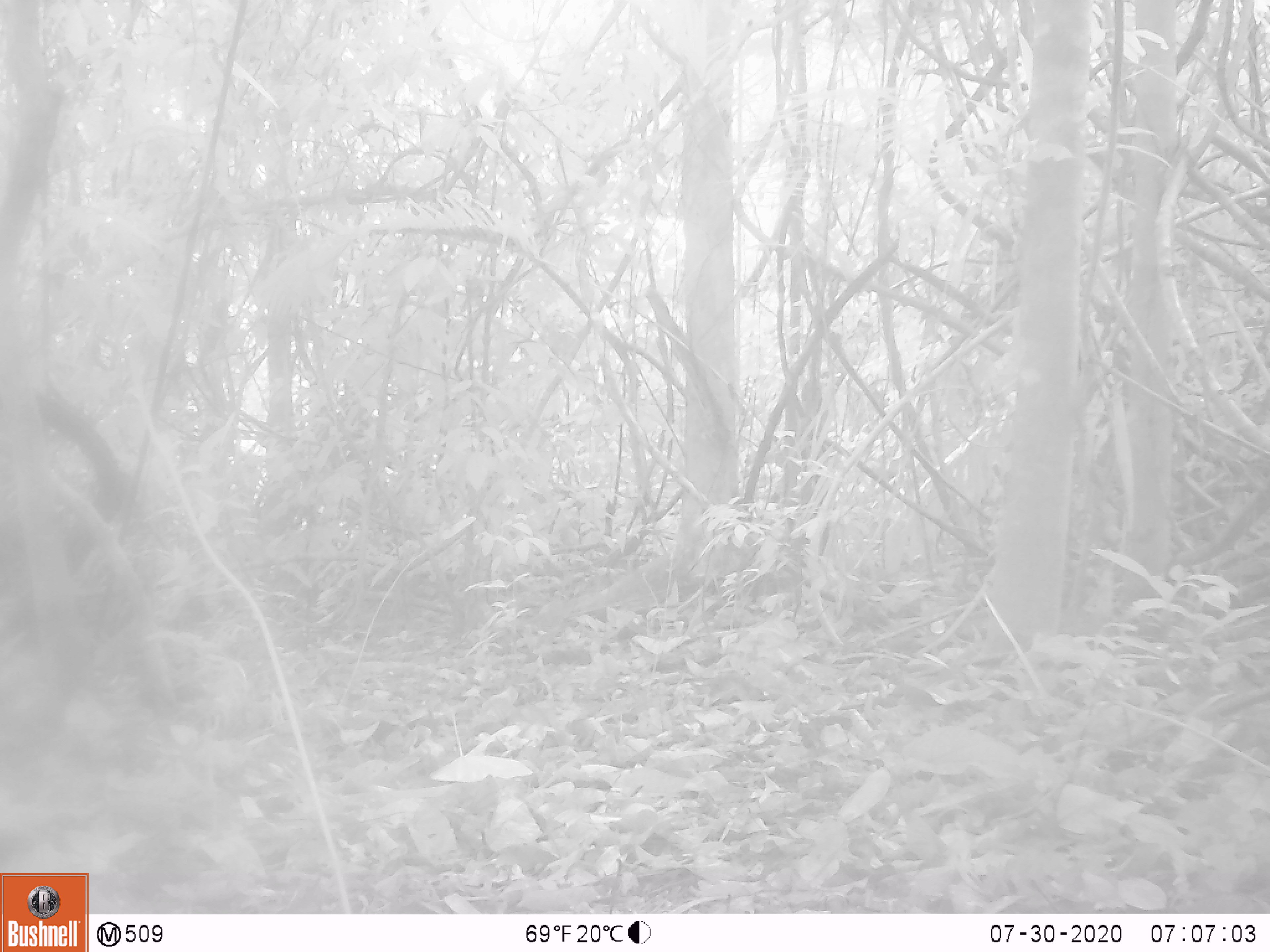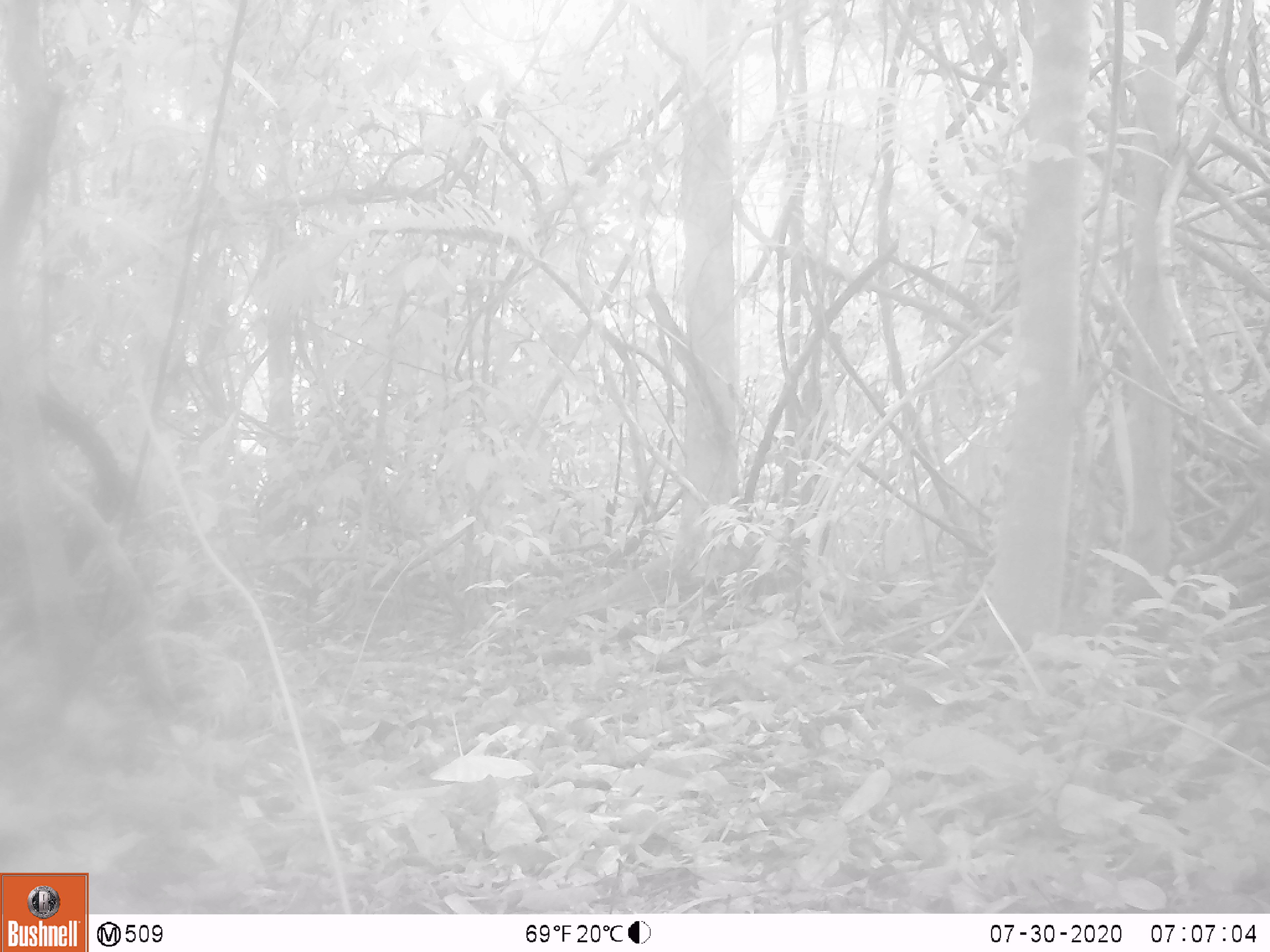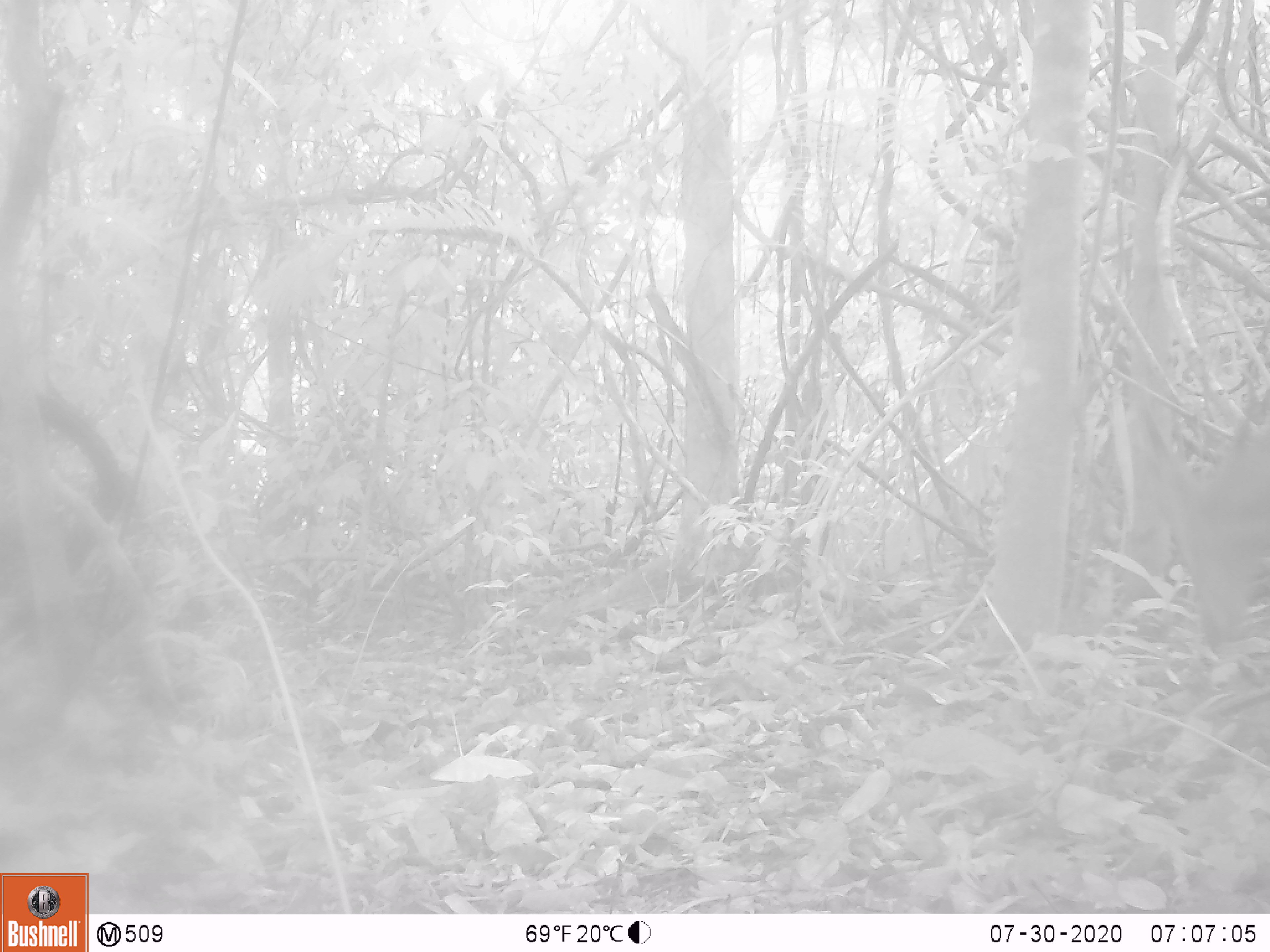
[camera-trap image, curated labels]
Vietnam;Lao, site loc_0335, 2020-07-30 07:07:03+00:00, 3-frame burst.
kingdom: Animalia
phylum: Chordata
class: Mammalia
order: Artiodactyla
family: Cervidae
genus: Muntiacus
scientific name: Muntiacus vuquangensis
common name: large-antlered muntjac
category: large antlered muntjac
Large antlered muntjac (large-antlered muntjac) (Muntiacus vuquangensis). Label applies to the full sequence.